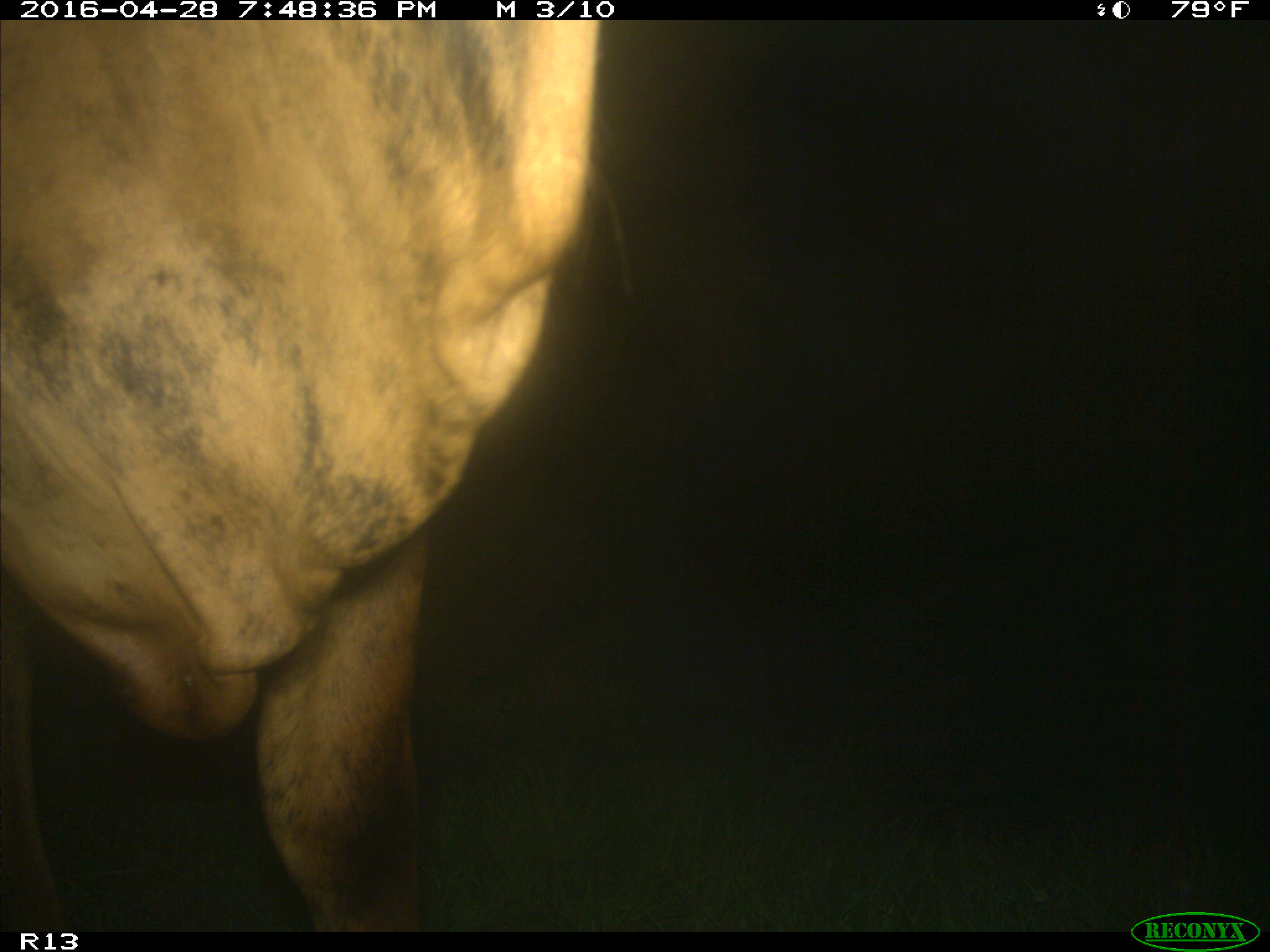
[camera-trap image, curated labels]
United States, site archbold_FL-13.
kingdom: Animalia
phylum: Chordata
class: Mammalia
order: Artiodactyla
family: Bovidae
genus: Bos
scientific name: Bos taurus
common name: domestic cow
Bos taurus (domestic cow).